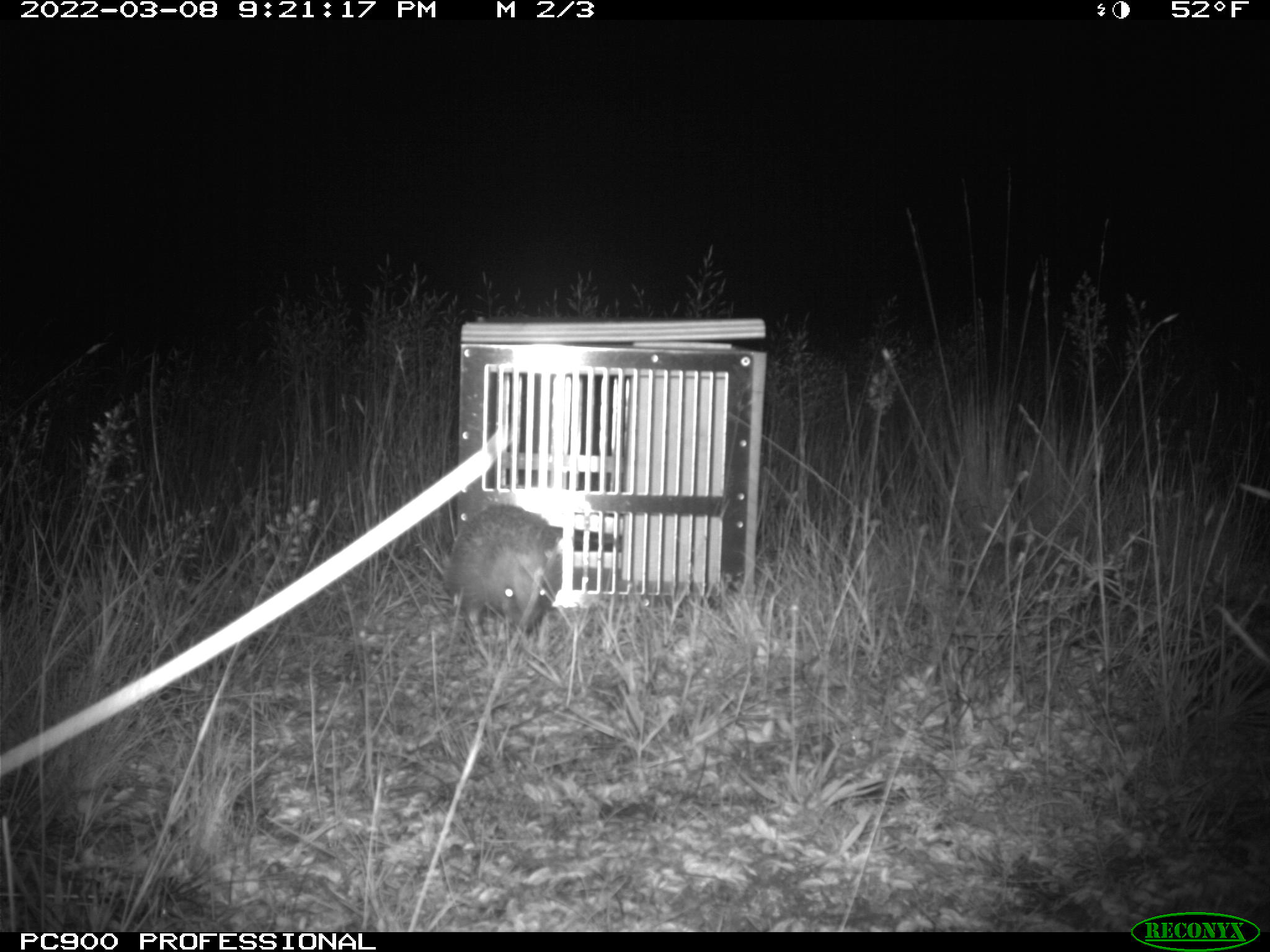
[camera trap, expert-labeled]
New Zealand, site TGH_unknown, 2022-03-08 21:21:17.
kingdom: Animalia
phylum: Chordata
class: Mammalia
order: Eulipotyphla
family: Erinaceidae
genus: Erinaceus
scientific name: Erinaceus europaeus europaeus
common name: european hedgehog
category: hedgehog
Hedgehog (european hedgehog) (Erinaceus europaeus europaeus).